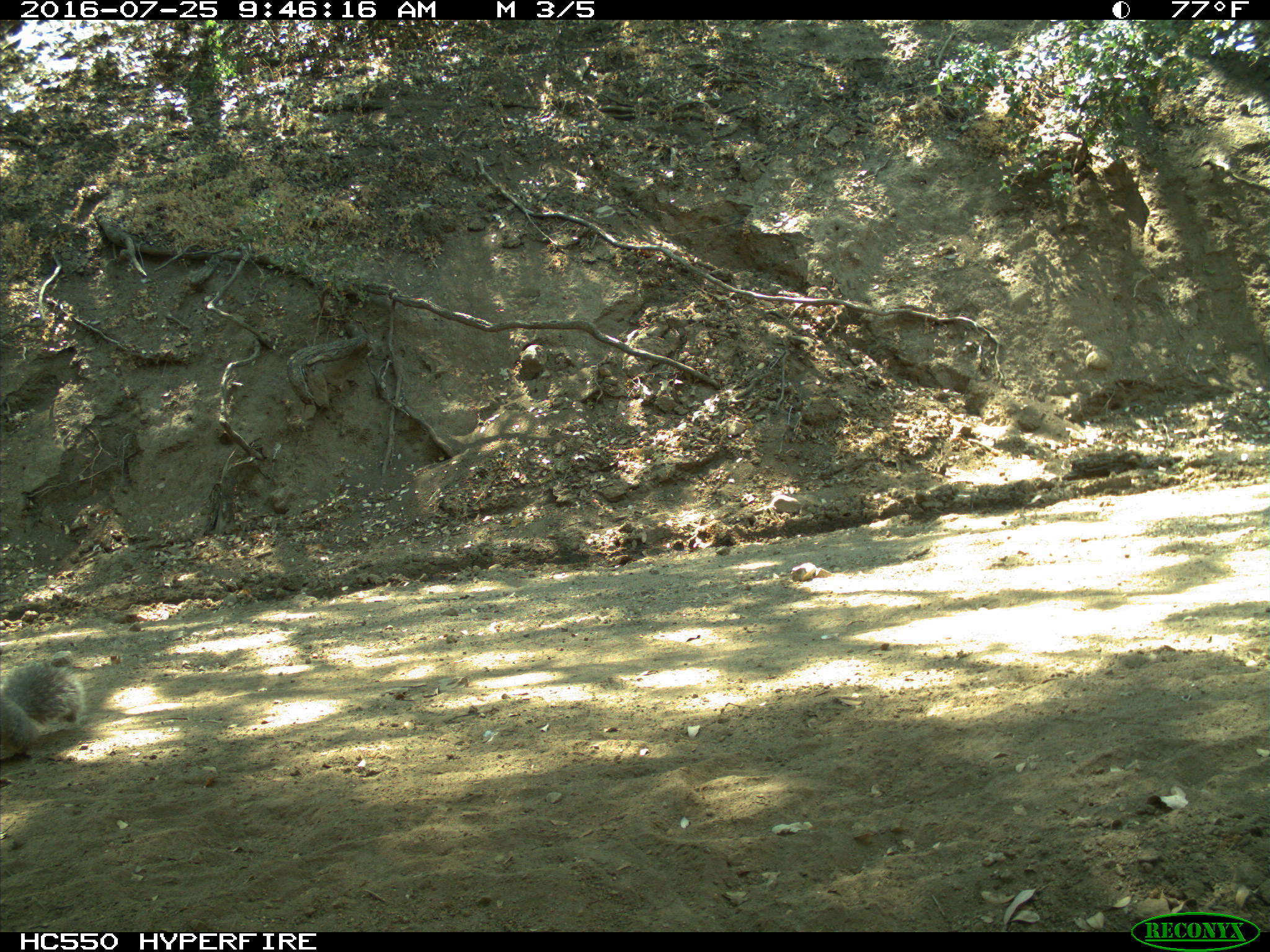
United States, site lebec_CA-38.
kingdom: Animalia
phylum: Chordata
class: Mammalia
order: Rodentia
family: Sciuridae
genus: Sciurus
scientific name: Sciurus carolinensis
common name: eastern gray squirrel